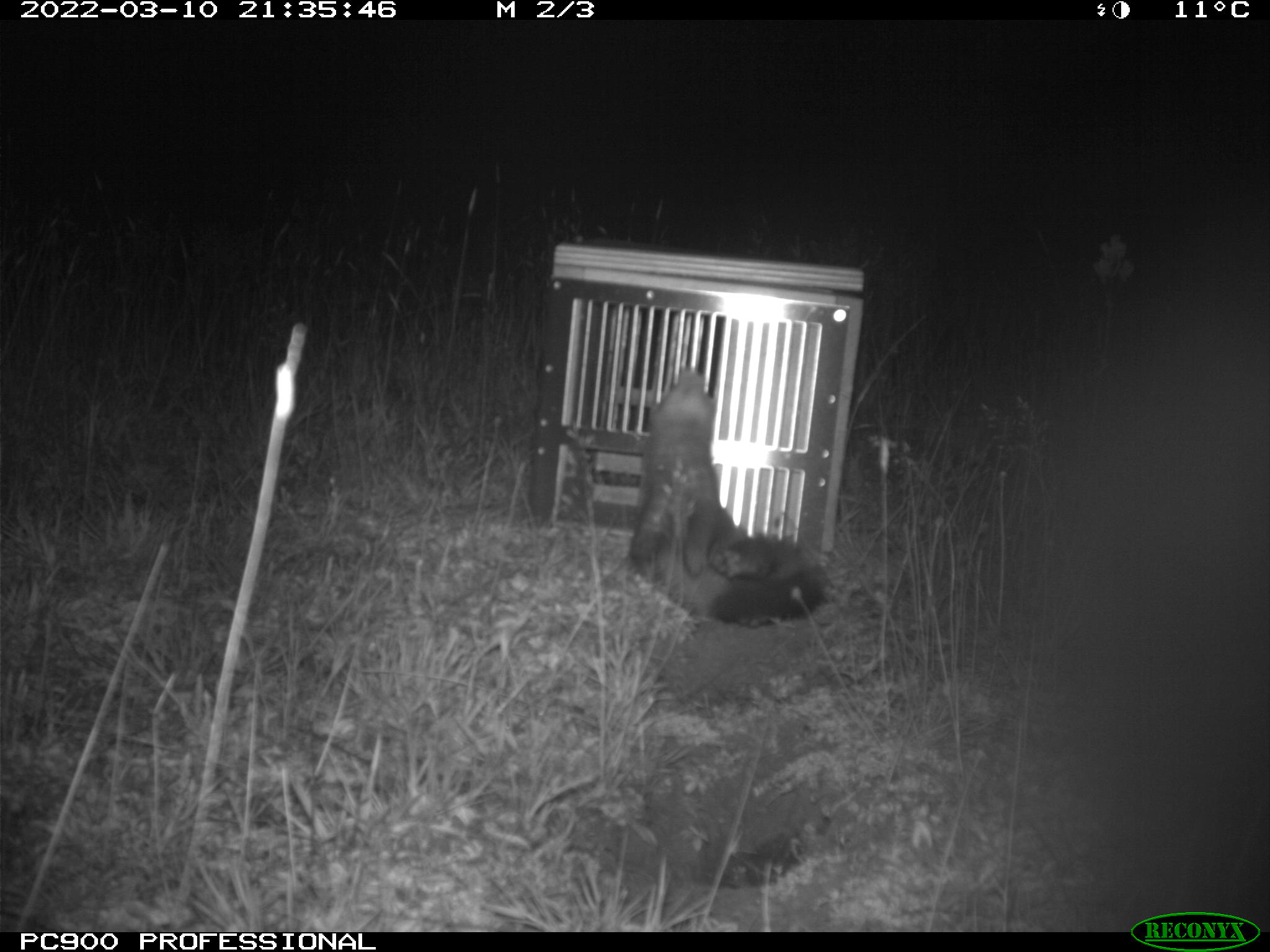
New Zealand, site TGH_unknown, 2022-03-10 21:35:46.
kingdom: Animalia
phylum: Chordata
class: Mammalia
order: Carnivora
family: Mustelidae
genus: Mustela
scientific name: Mustela furo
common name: ferret